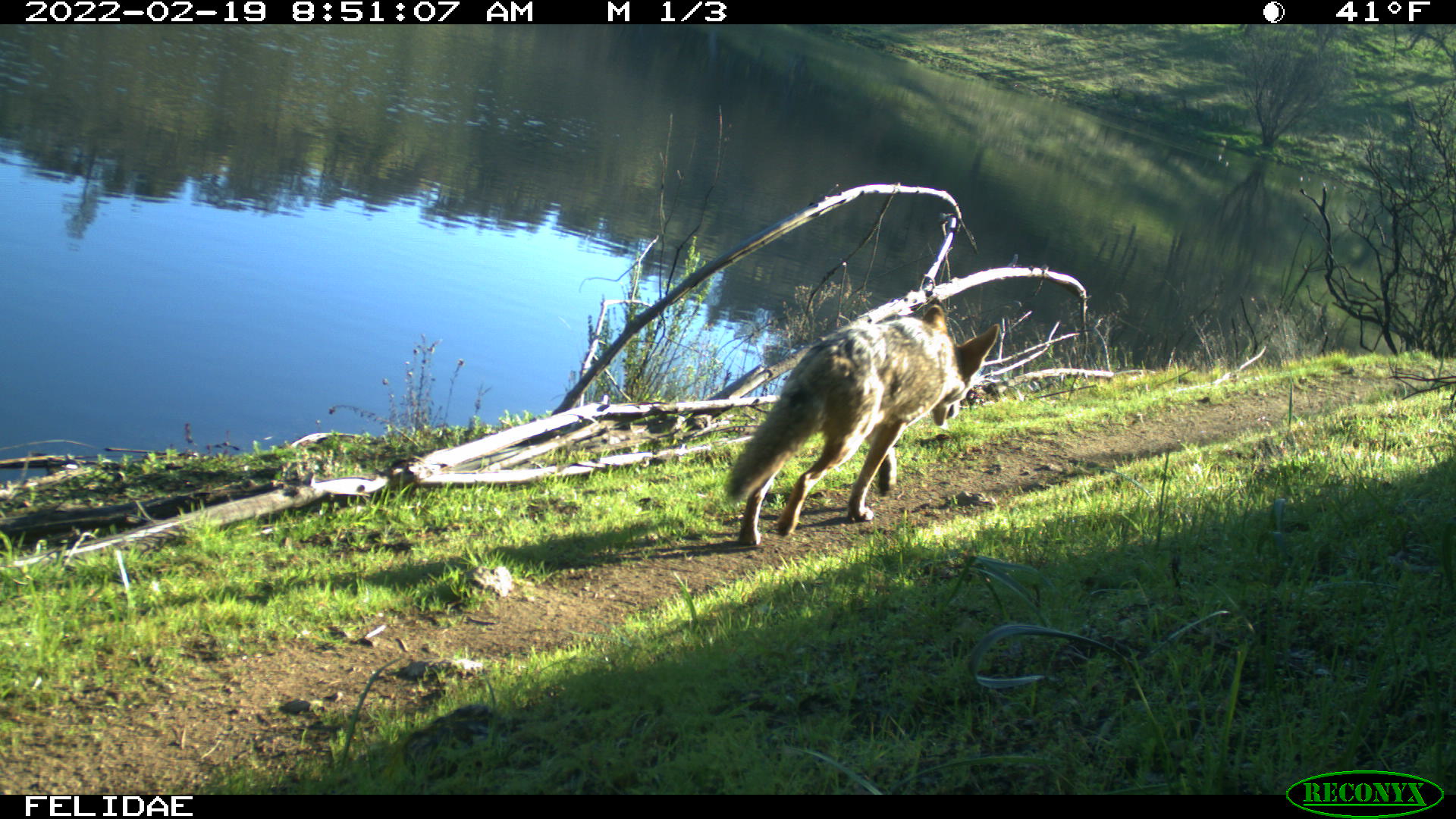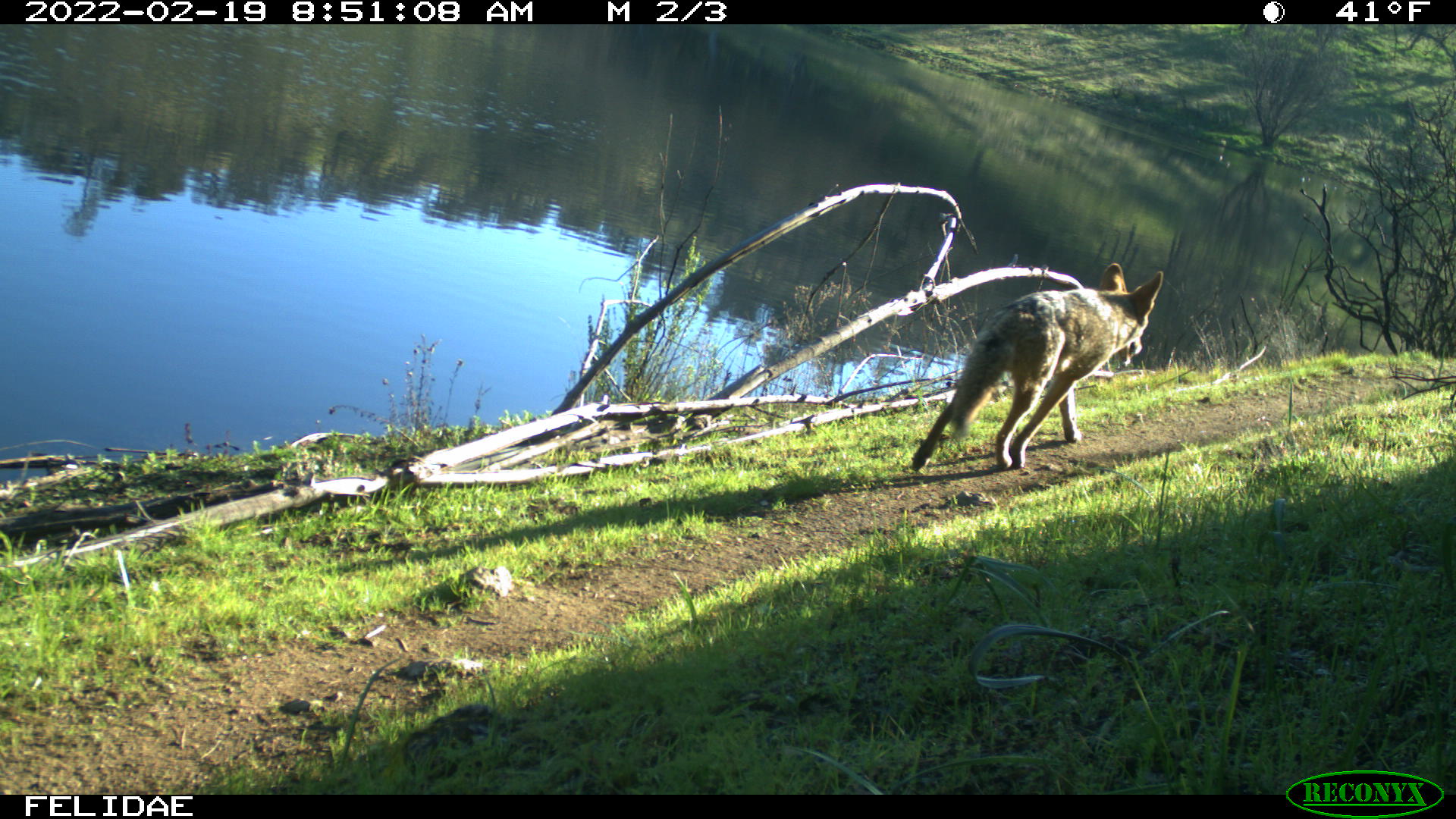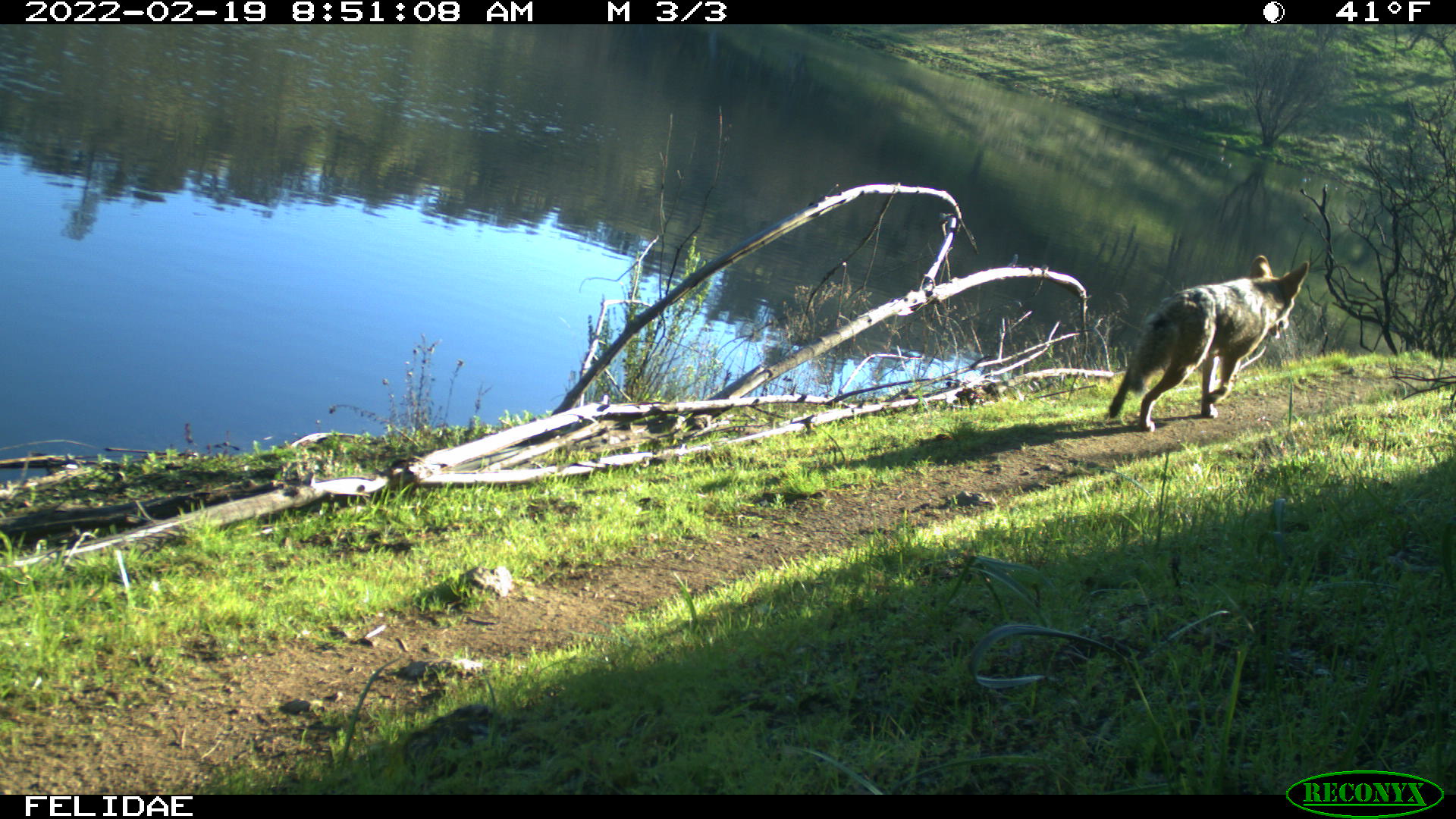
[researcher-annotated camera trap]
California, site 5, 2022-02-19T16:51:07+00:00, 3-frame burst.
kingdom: Animalia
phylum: Chordata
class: Mammalia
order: Carnivora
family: Canidae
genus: Canis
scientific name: Canis latrans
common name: coyote